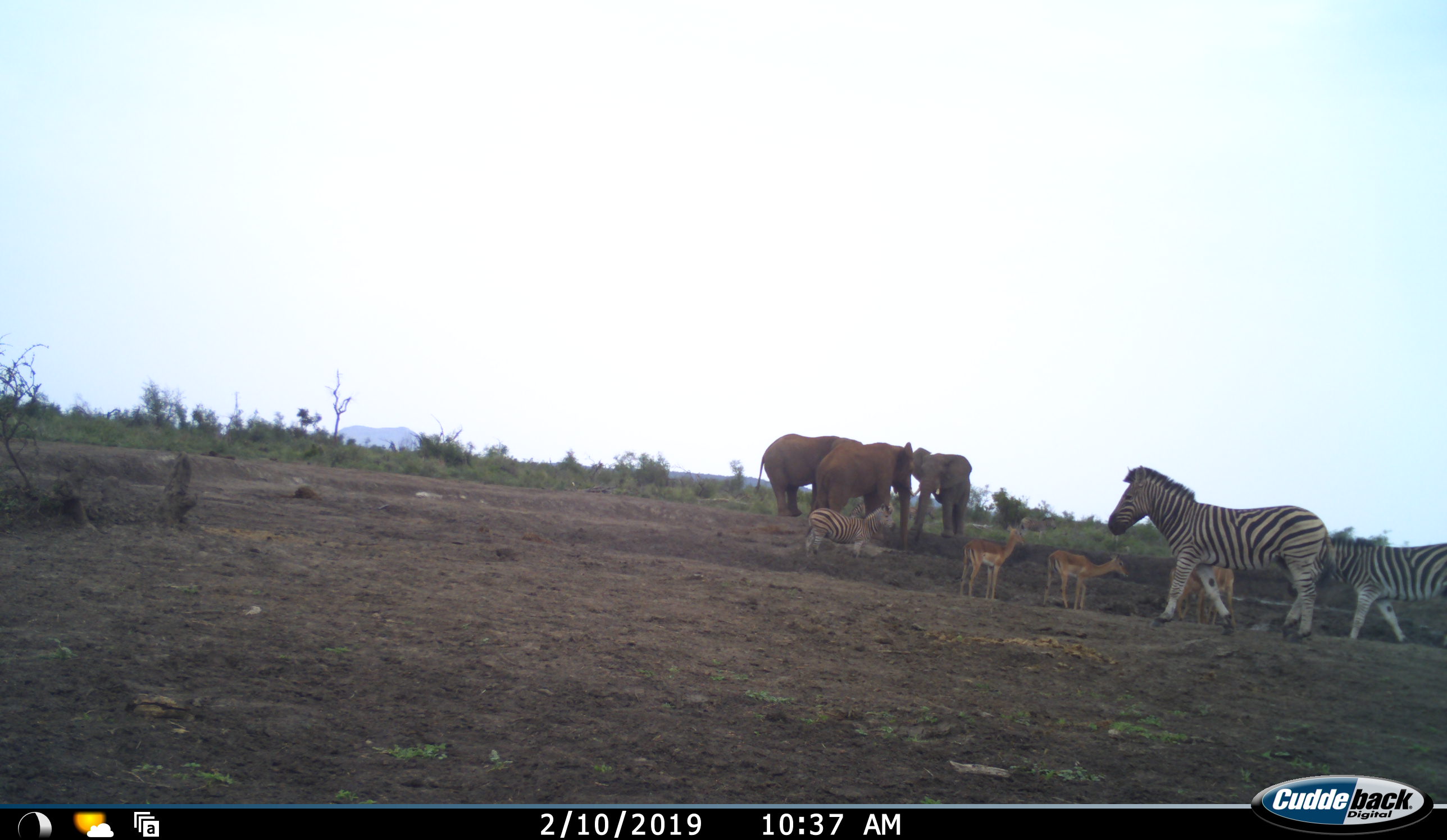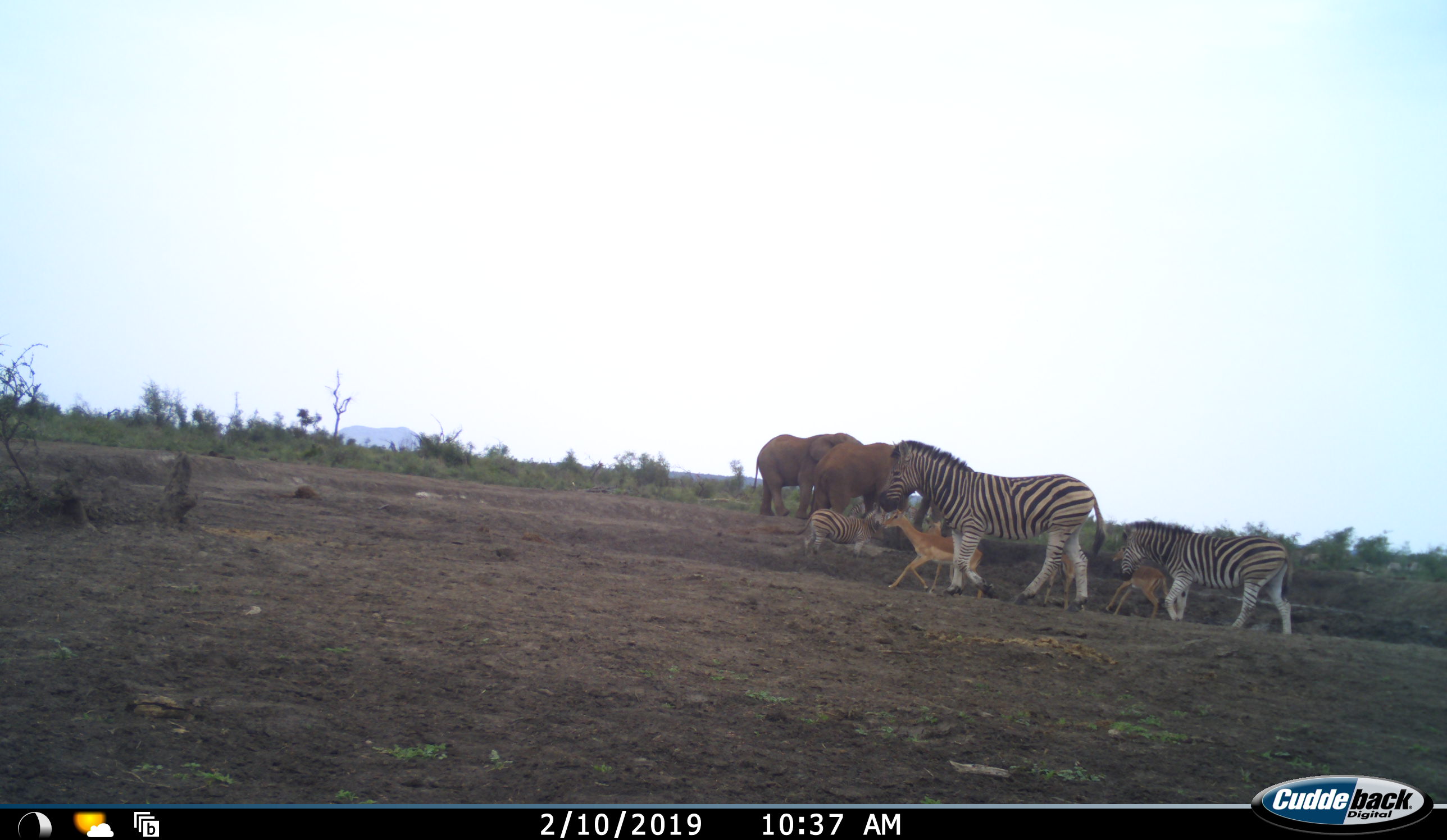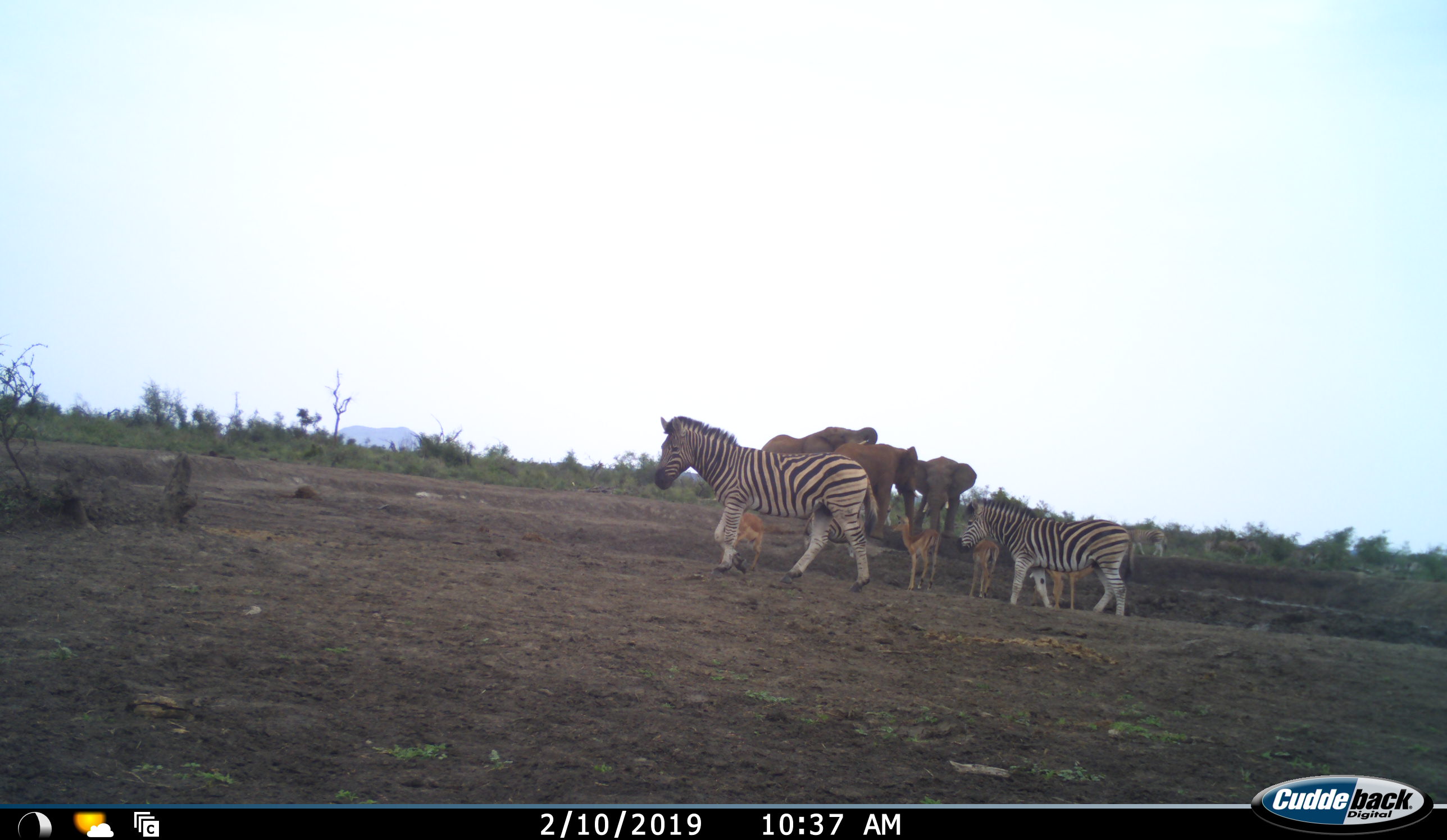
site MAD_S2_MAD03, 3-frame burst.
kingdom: Animalia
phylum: Chordata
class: Mammalia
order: Proboscidea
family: Elephantidae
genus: Loxodonta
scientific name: Loxodonta africana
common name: african bush elephant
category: elephant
Elephant (african bush elephant) (Loxodonta africana), count 3. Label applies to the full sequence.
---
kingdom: Animalia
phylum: Chordata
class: Mammalia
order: Artiodactyla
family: Bovidae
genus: Aepyceros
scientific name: Aepyceros melampus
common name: impala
Impala (Aepyceros melampus), count 4. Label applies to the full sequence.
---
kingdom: Animalia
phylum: Chordata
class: Mammalia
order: Perissodactyla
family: Equidae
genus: Equus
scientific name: Equus quagga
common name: plains zebra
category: zebraplains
Zebraplains (plains zebra) (Equus quagga), count 3. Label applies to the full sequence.